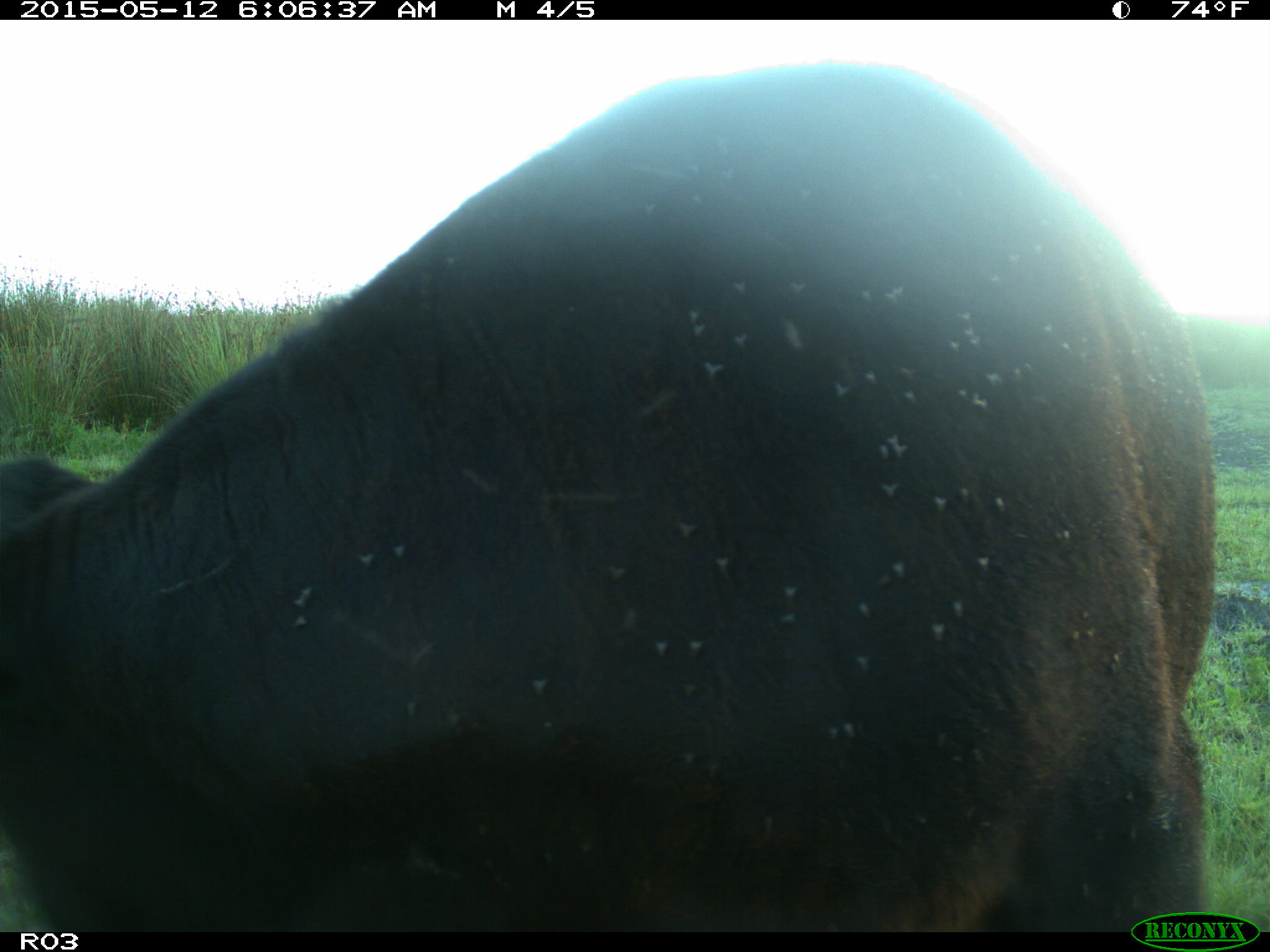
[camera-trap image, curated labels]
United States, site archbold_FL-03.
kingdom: Animalia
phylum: Chordata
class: Mammalia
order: Artiodactyla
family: Bovidae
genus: Bos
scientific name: Bos taurus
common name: domestic cow